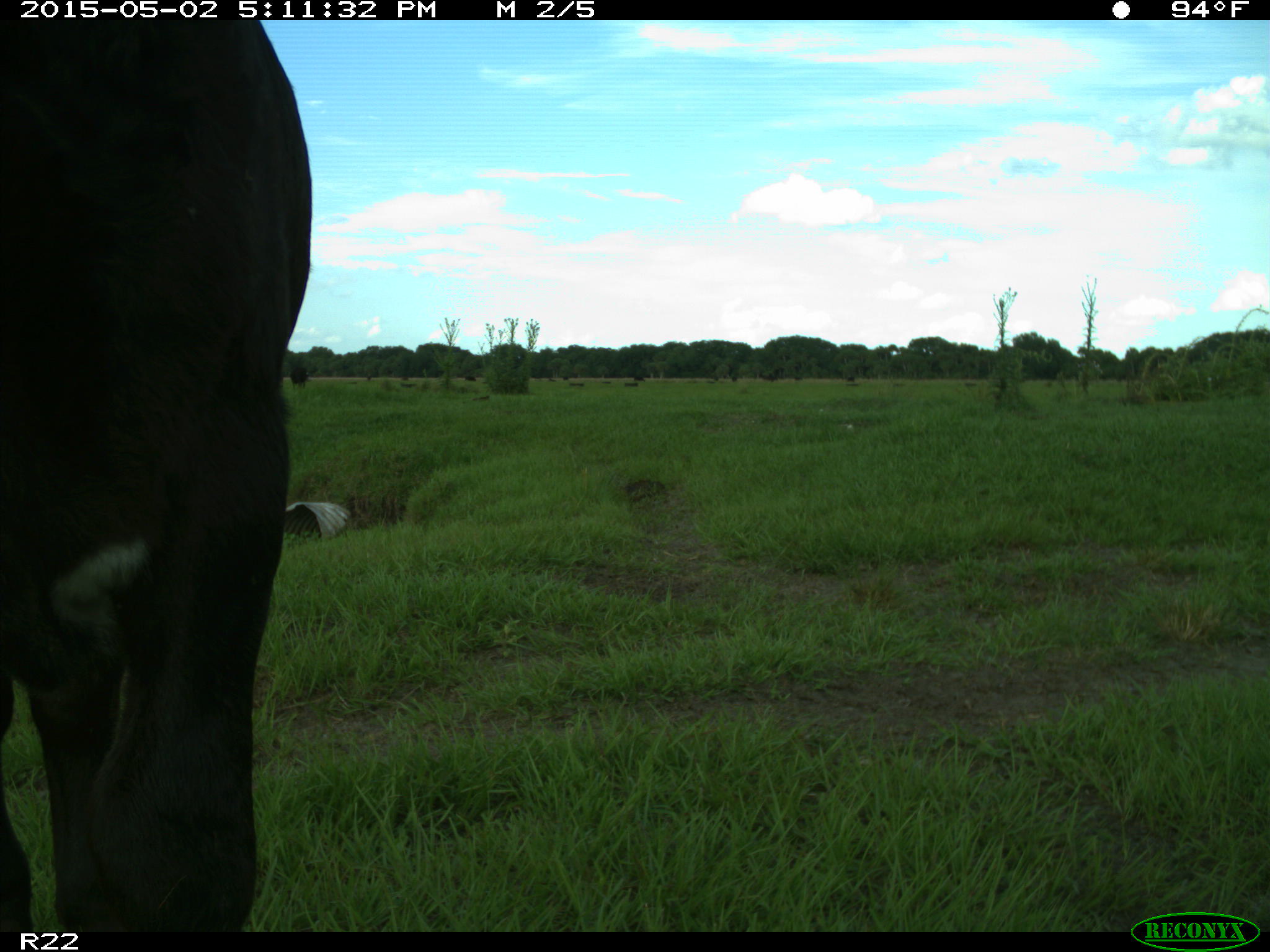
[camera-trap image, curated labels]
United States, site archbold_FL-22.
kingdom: Animalia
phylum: Chordata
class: Mammalia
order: Artiodactyla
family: Bovidae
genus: Bos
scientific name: Bos taurus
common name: domestic cow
Bos taurus (domestic cow).